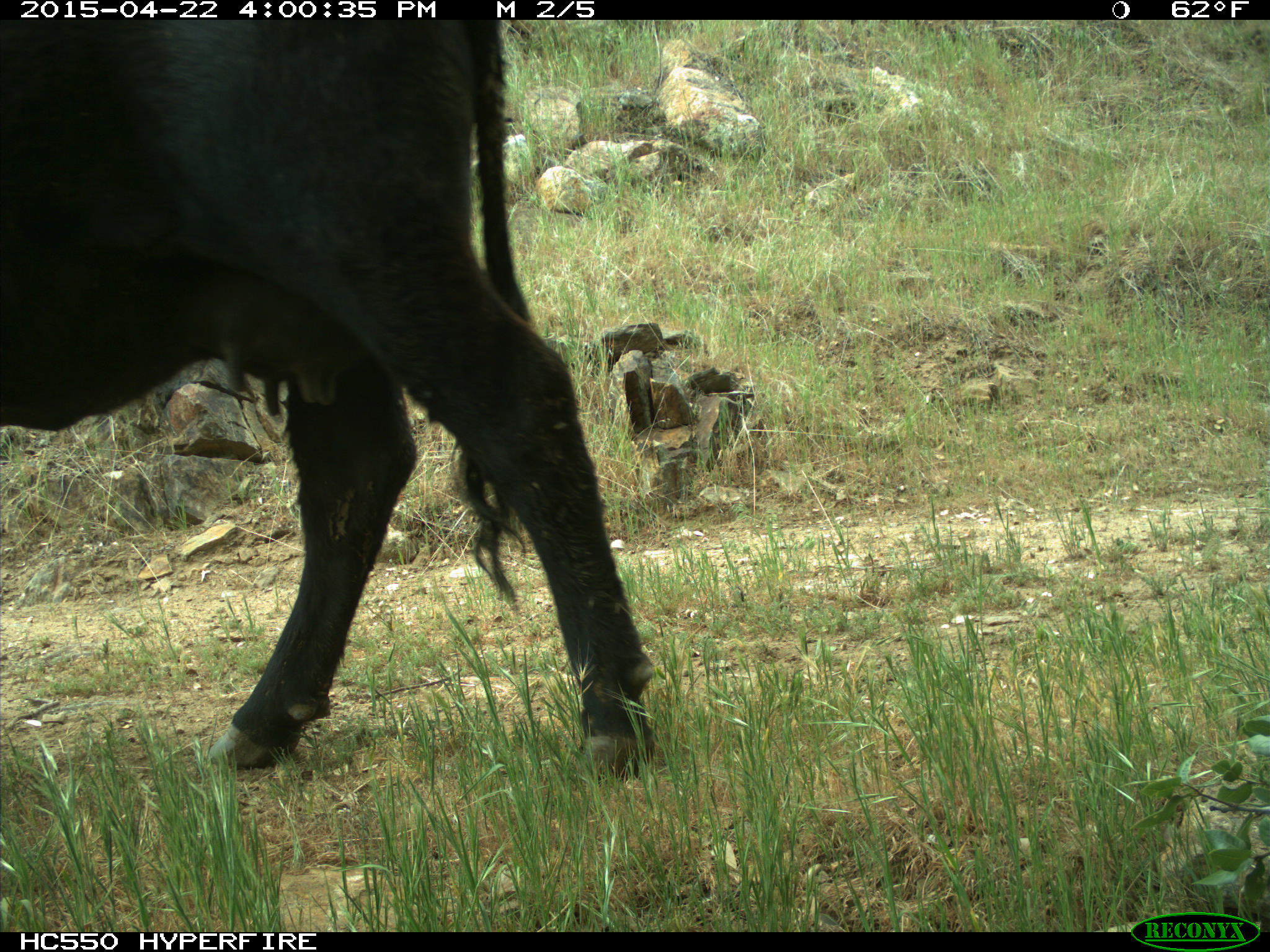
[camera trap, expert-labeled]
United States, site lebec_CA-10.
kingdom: Animalia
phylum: Chordata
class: Mammalia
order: Artiodactyla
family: Bovidae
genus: Bos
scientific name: Bos taurus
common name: domestic cow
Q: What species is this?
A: Bos taurus (domestic cow).